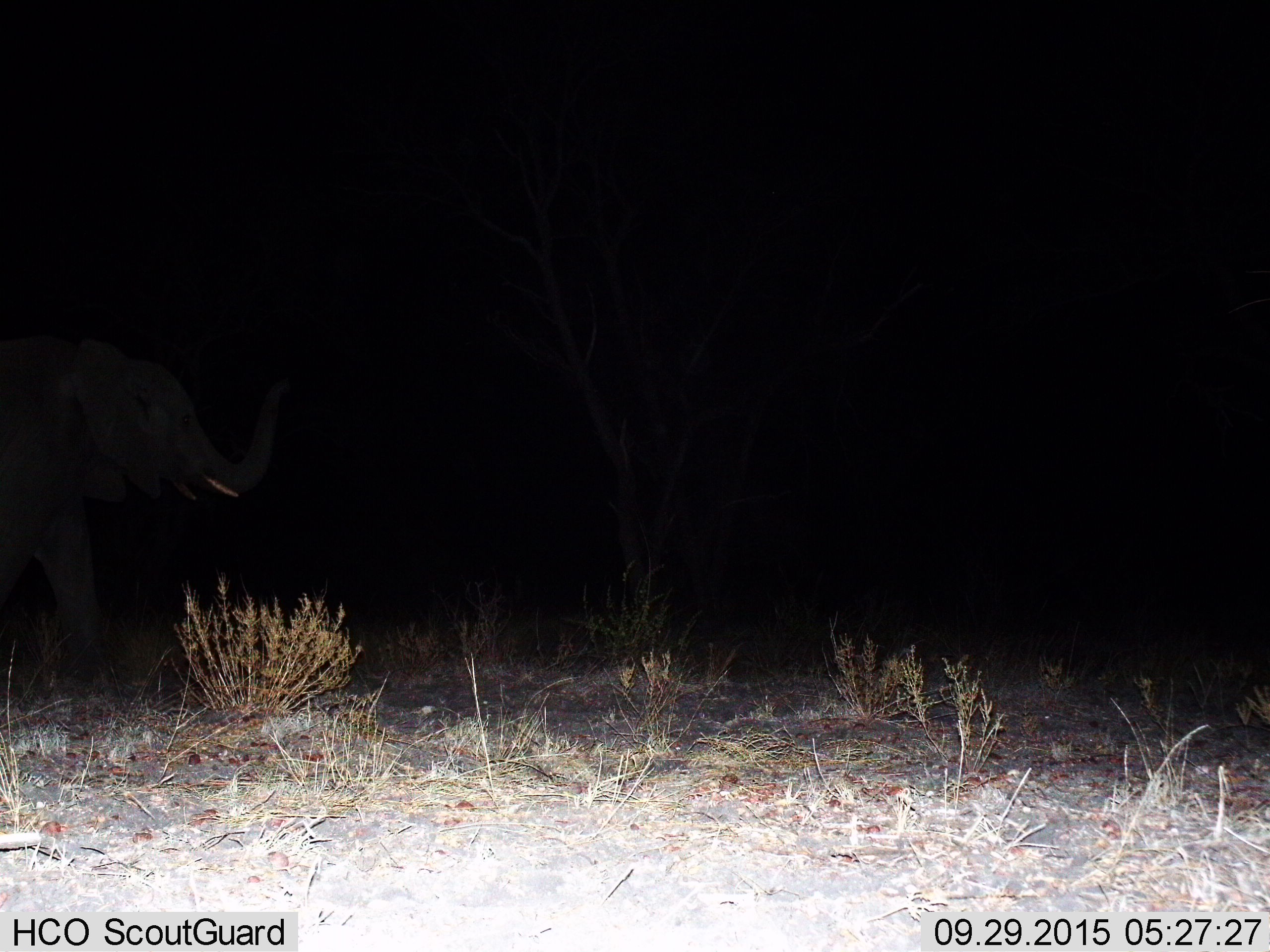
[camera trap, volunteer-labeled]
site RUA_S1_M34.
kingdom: Animalia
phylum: Chordata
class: Mammalia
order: Proboscidea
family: Elephantidae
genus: Loxodonta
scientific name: Loxodonta africana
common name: african bush elephant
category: elephant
Elephant (african bush elephant) (Loxodonta africana), count 1. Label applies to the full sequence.